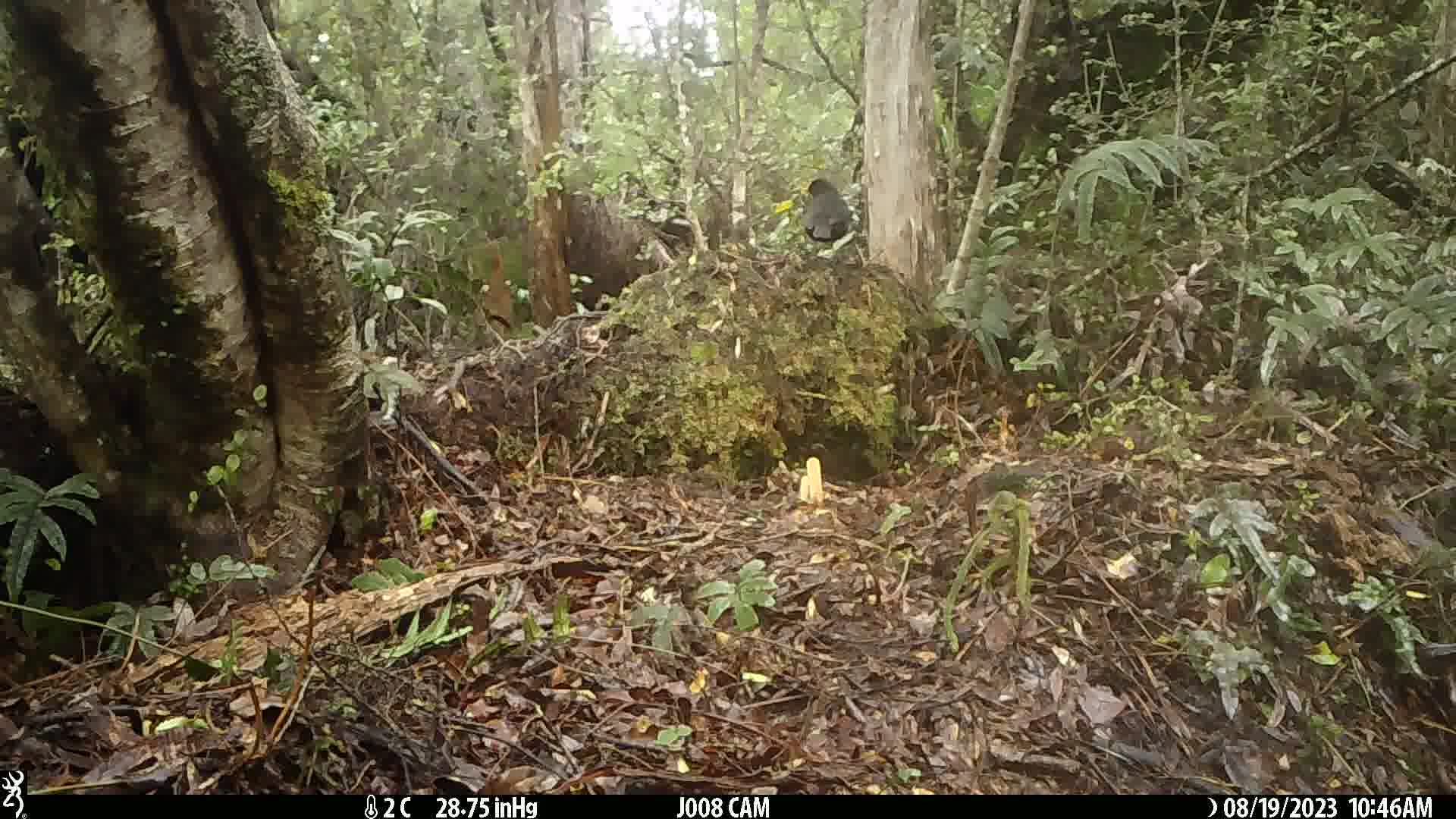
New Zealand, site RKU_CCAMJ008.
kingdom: Animalia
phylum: Chordata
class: Aves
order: Passeriformes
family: Turdidae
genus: Turdus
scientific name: Turdus merula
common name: eurasian blackbird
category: blackbird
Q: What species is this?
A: Blackbird (eurasian blackbird) (Turdus merula).